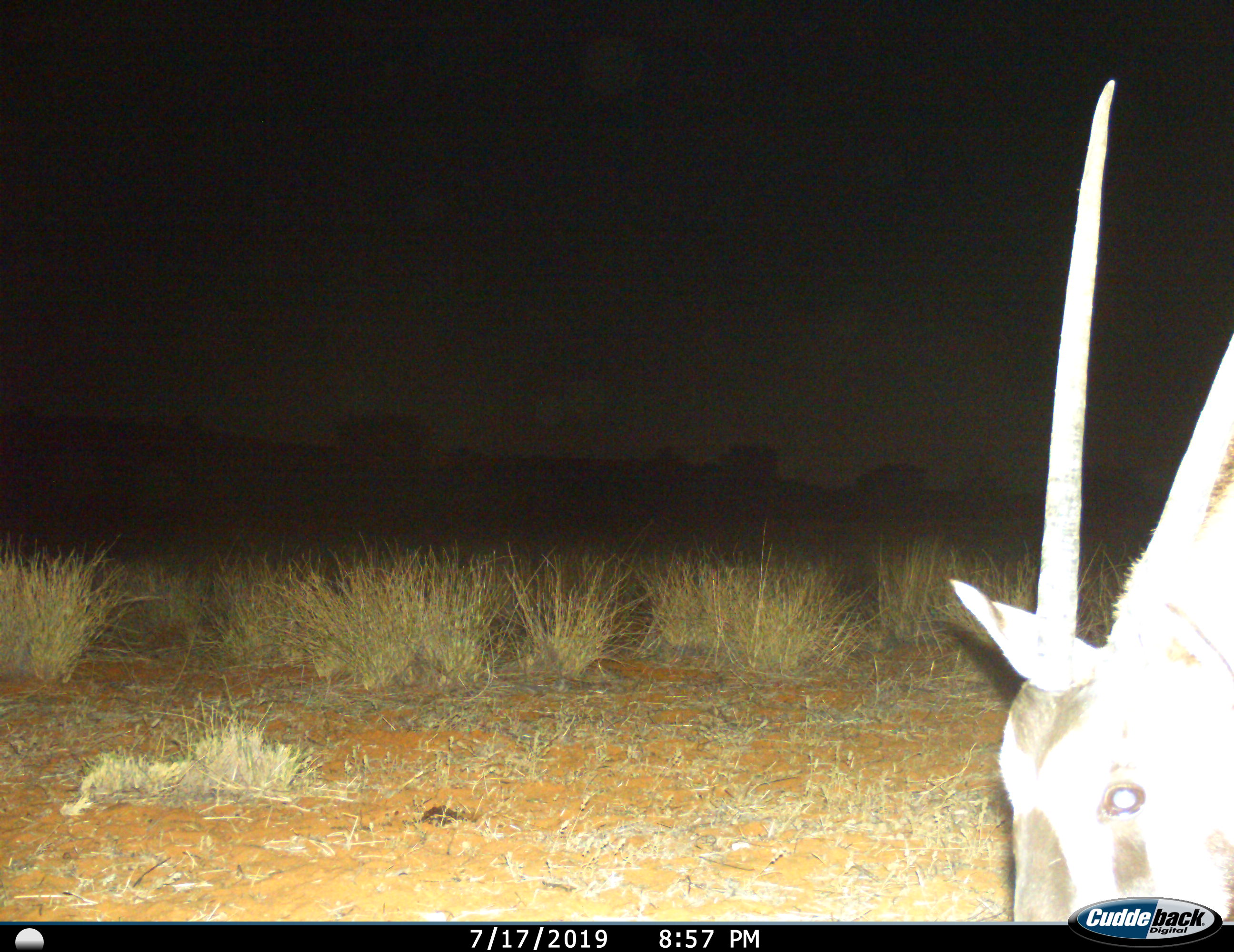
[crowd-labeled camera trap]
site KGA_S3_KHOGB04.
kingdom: Animalia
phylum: Chordata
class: Mammalia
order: Artiodactyla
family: Bovidae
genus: Oryx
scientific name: Oryx gazella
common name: gemsbok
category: oryx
Oryx (gemsbok) (Oryx gazella), count 1. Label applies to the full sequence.